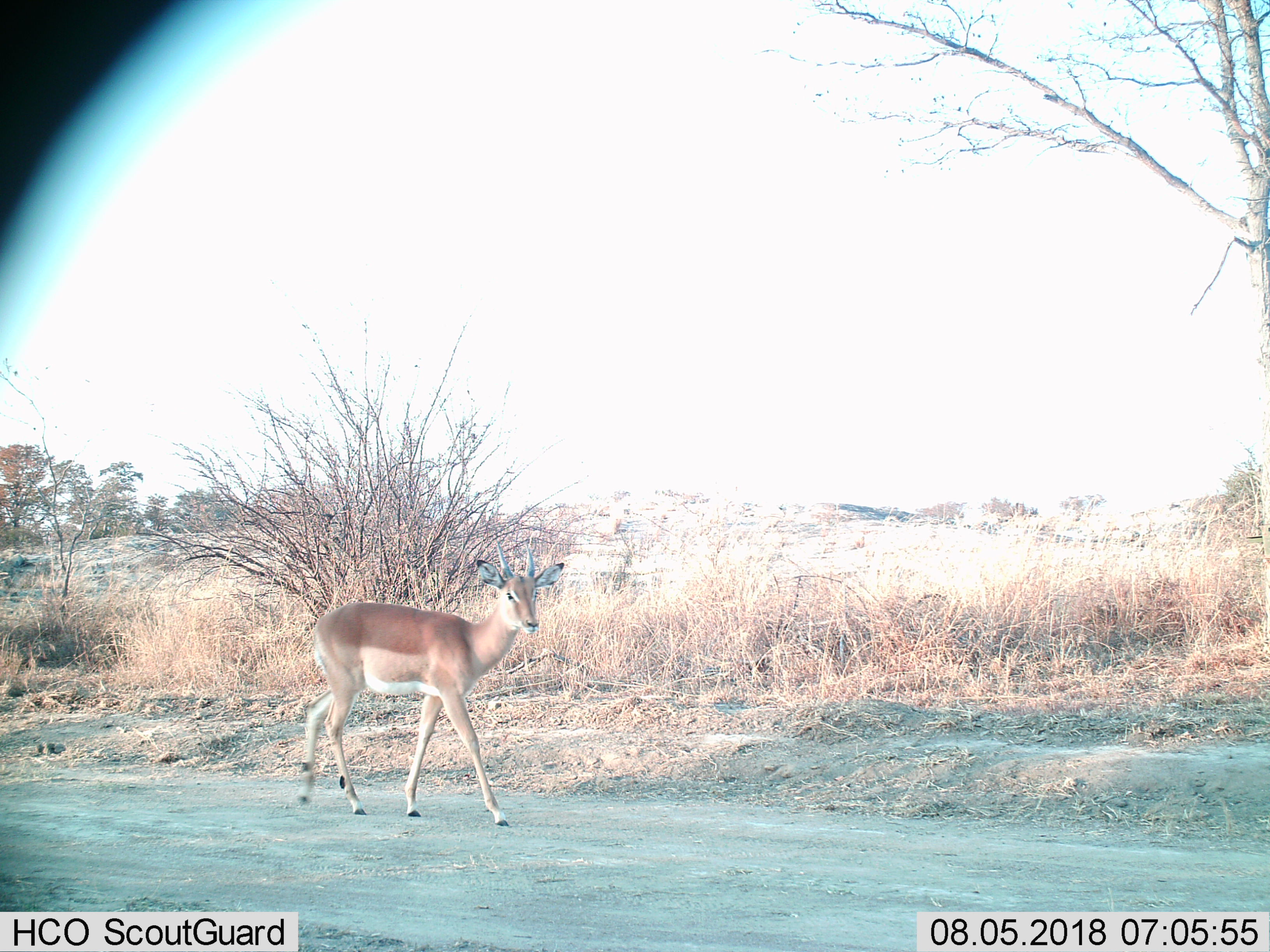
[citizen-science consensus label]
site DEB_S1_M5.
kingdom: Animalia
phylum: Chordata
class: Mammalia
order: Artiodactyla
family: Bovidae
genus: Aepyceros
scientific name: Aepyceros melampus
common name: impala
Impala (Aepyceros melampus), count 1. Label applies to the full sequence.